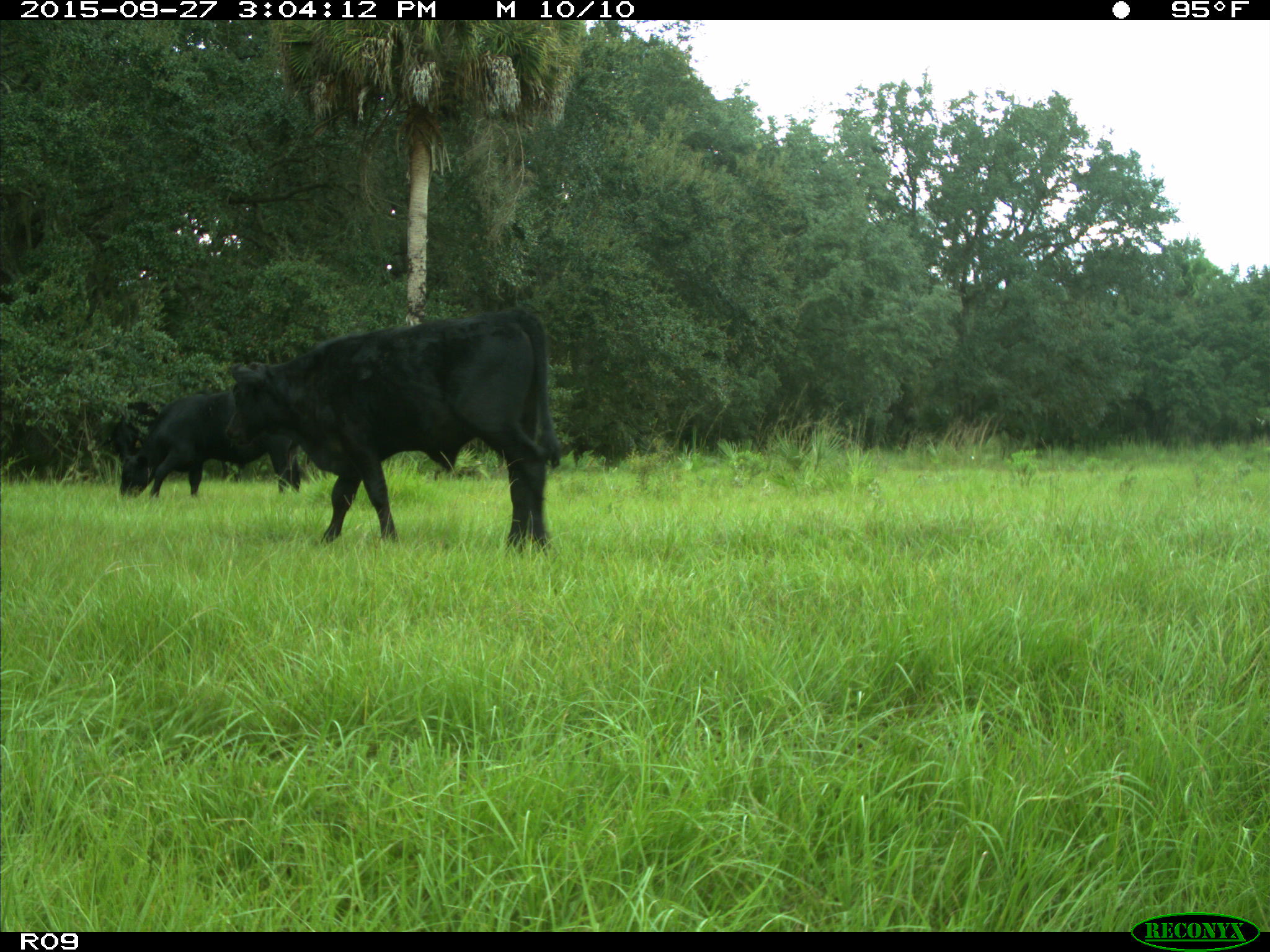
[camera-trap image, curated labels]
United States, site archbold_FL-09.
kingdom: Animalia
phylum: Chordata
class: Mammalia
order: Artiodactyla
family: Bovidae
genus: Bos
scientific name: Bos taurus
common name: domestic cow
Bos taurus (domestic cow).